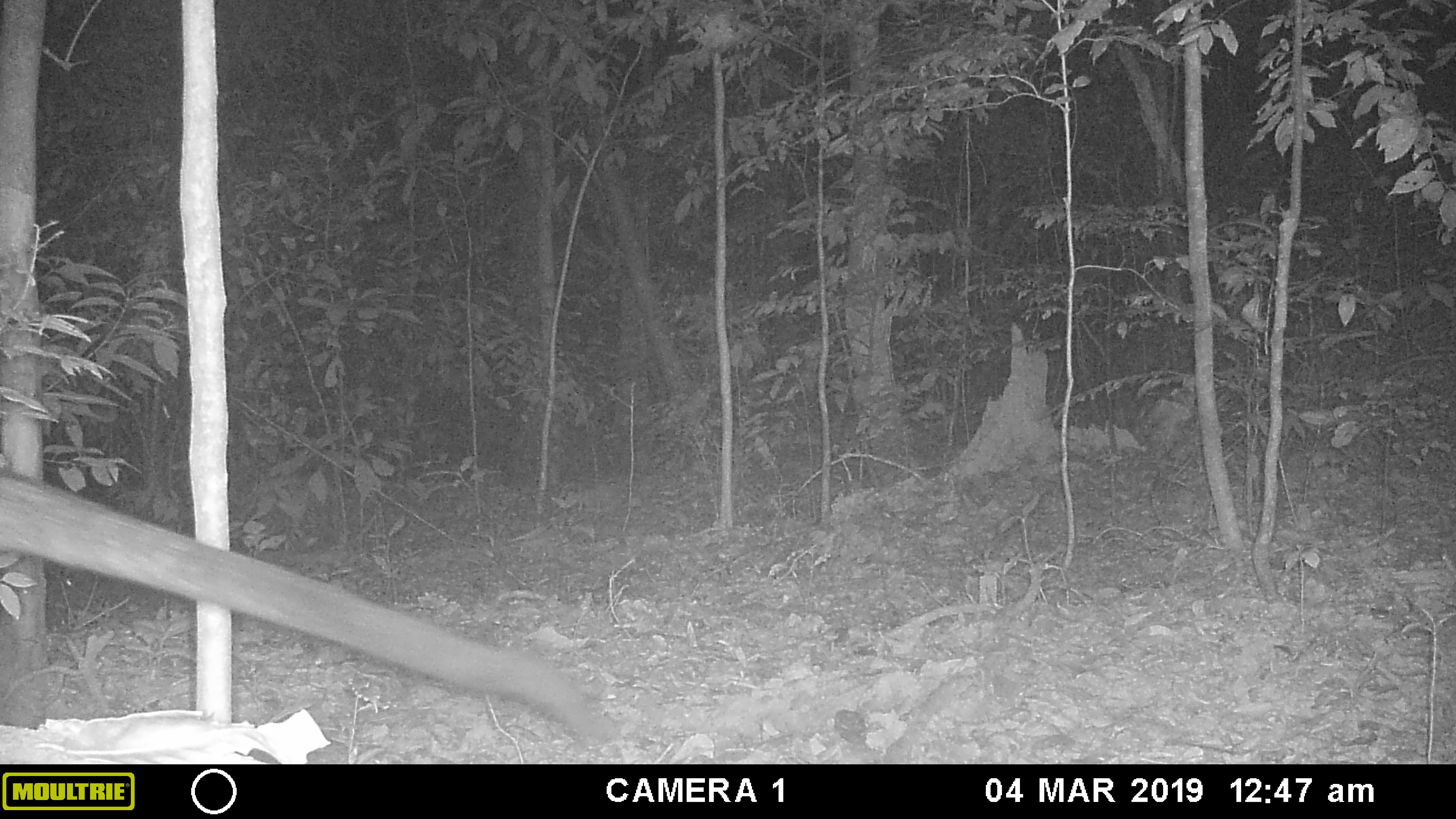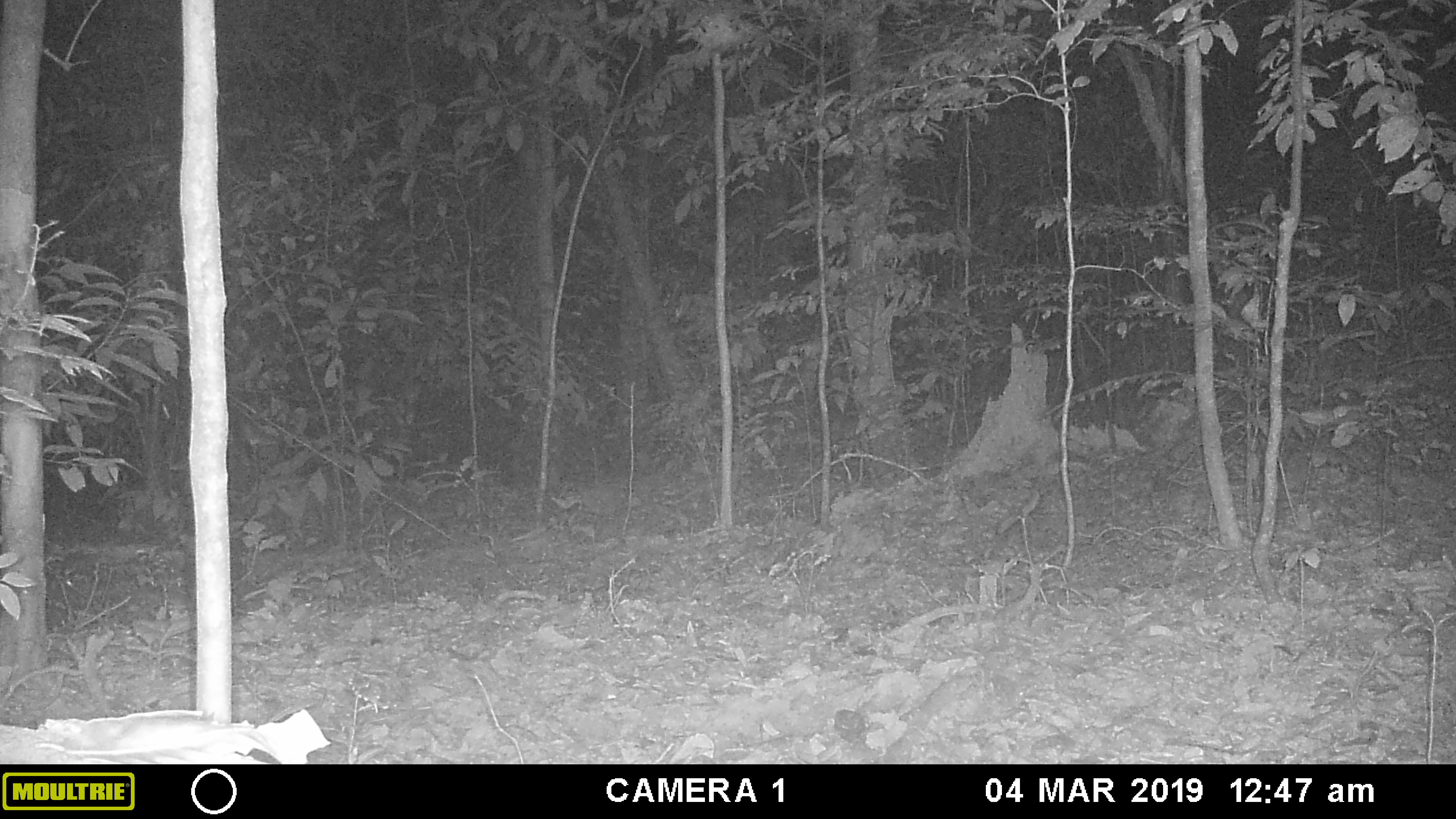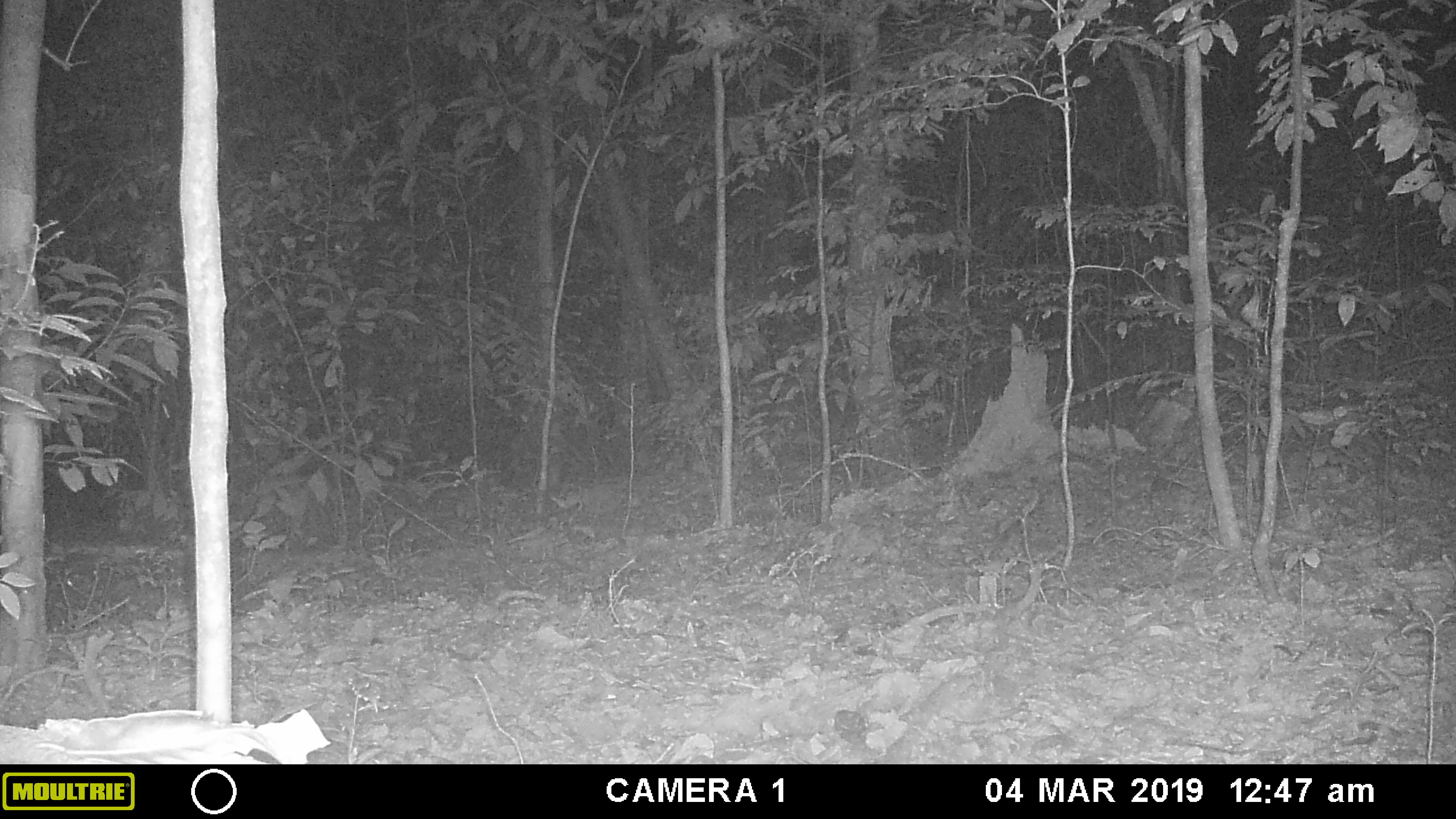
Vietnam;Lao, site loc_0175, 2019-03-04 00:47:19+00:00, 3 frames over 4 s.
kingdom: Animalia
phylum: Chordata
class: Mammalia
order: Carnivora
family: Viverridae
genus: Paradoxurus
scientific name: Paradoxurus hermaphroditus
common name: common palm civet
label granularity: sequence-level